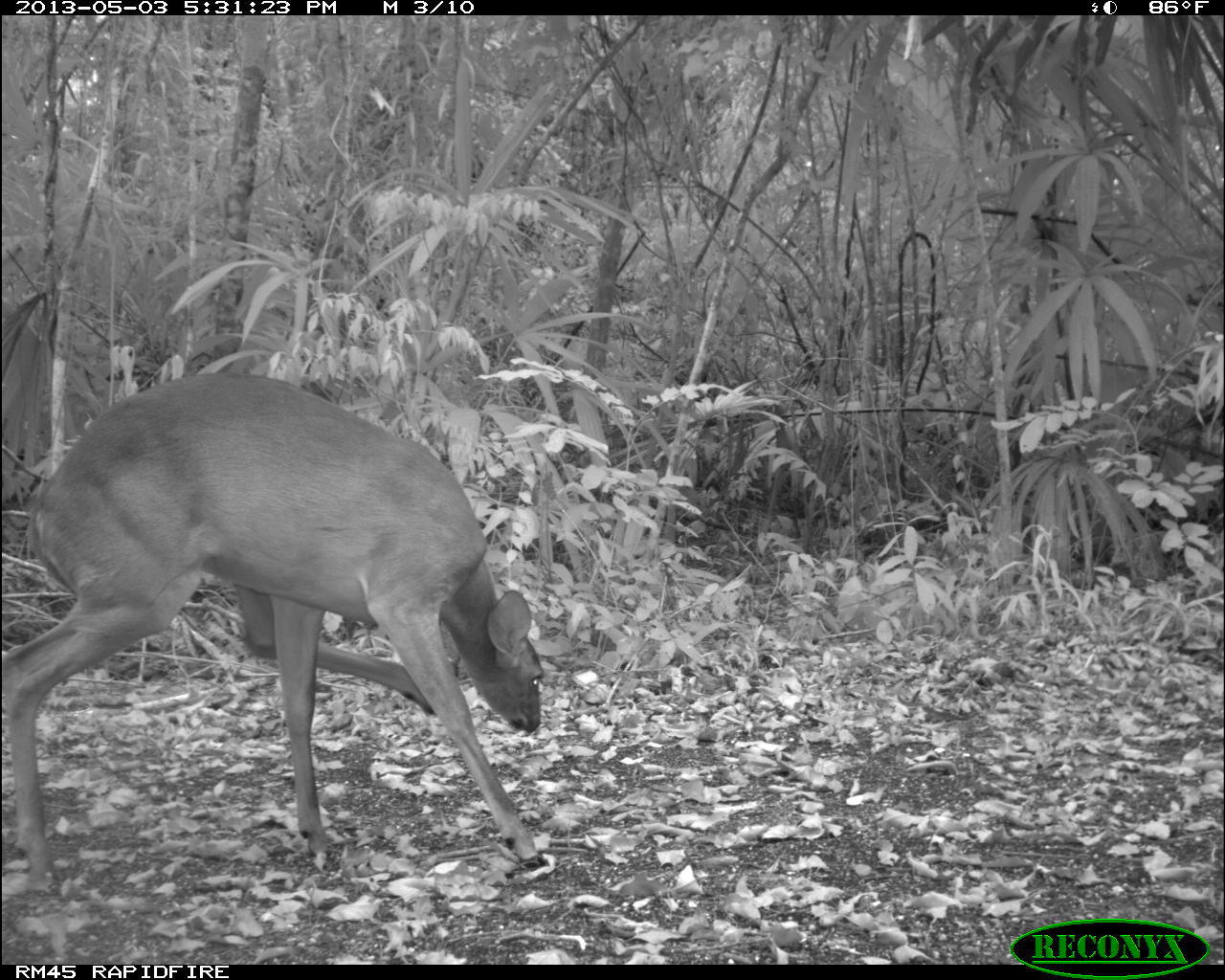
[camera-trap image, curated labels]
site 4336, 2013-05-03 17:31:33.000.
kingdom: Animalia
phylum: Chordata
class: Mammalia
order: Artiodactyla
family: Cervidae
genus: Odocoileus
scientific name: Odocoileus virginianus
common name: white-tailed deer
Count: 1.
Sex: female.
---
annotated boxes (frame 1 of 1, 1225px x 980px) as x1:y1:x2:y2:
odocoileus virginianus: 6:372:542:888